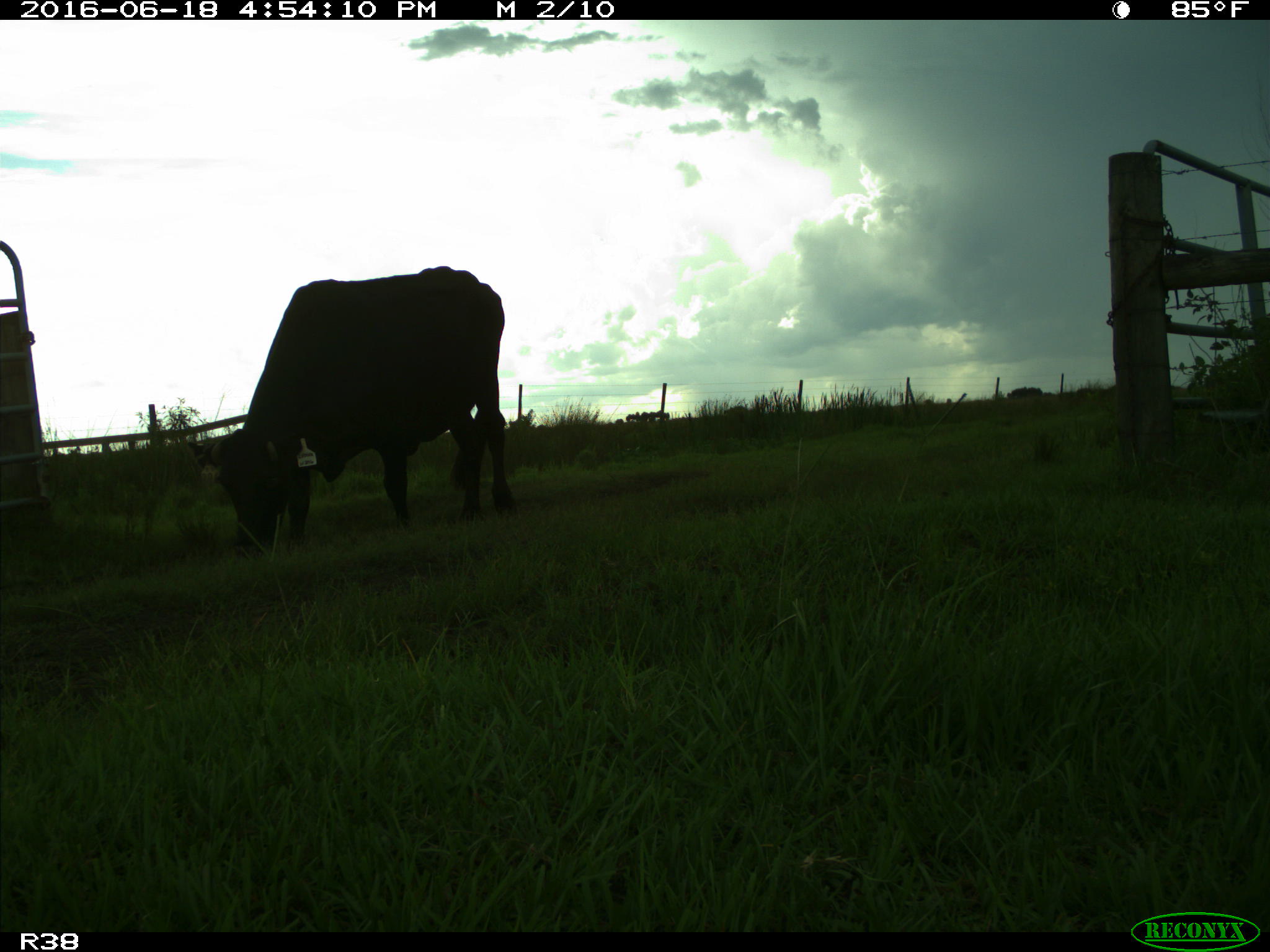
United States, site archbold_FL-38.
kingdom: Animalia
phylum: Chordata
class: Mammalia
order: Artiodactyla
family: Bovidae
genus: Bos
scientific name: Bos taurus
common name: domestic cow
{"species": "Bos taurus (domestic cow)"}